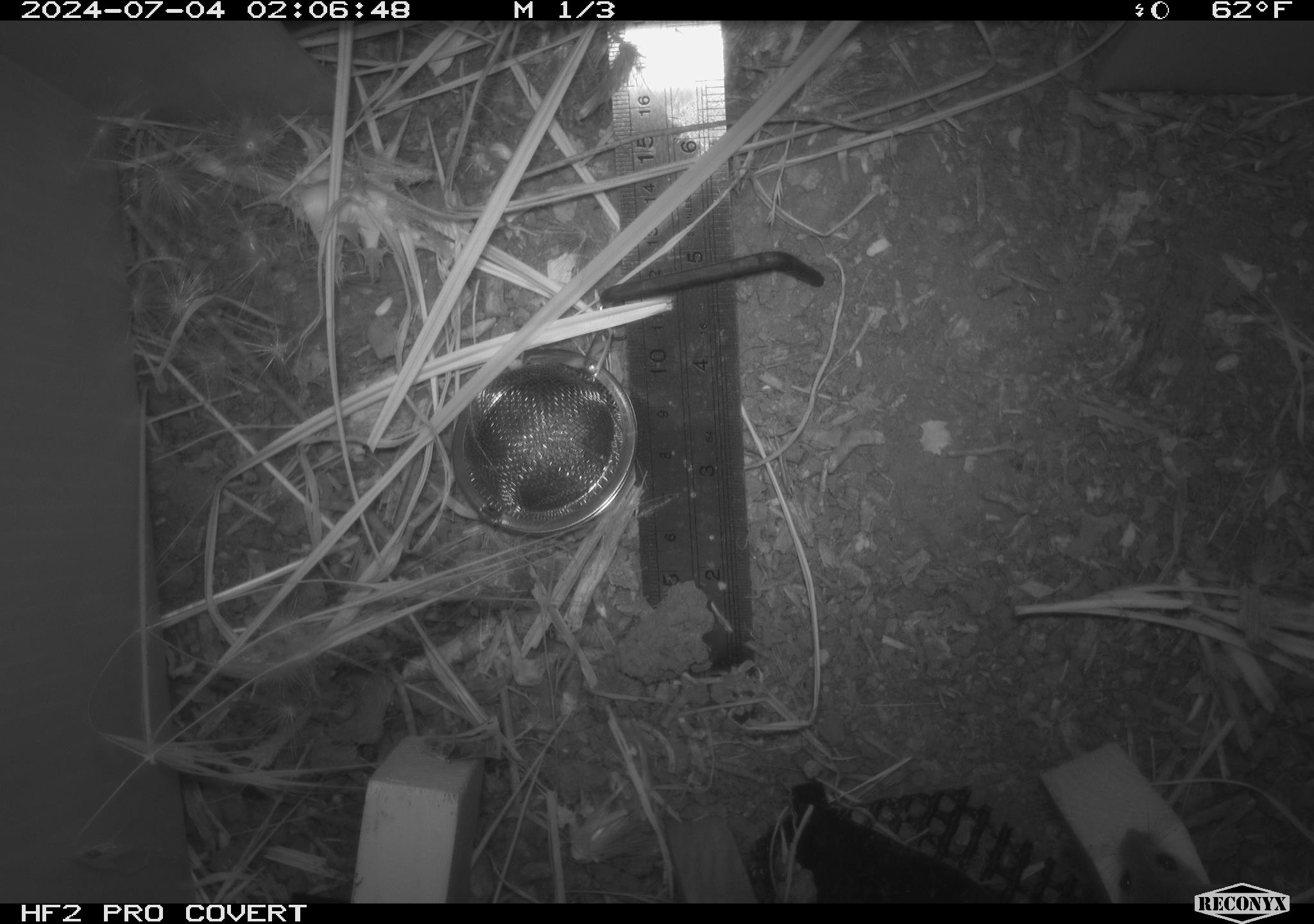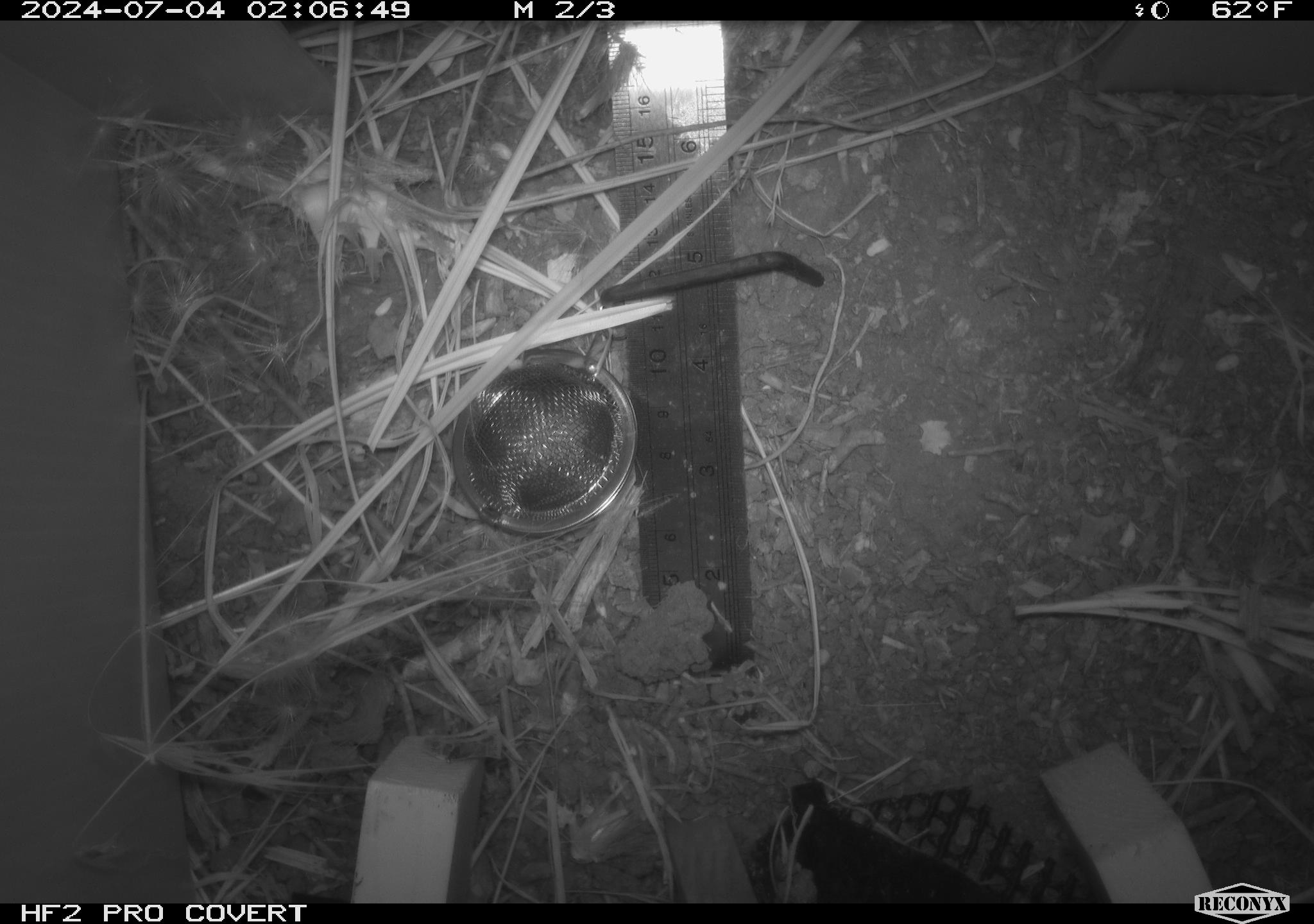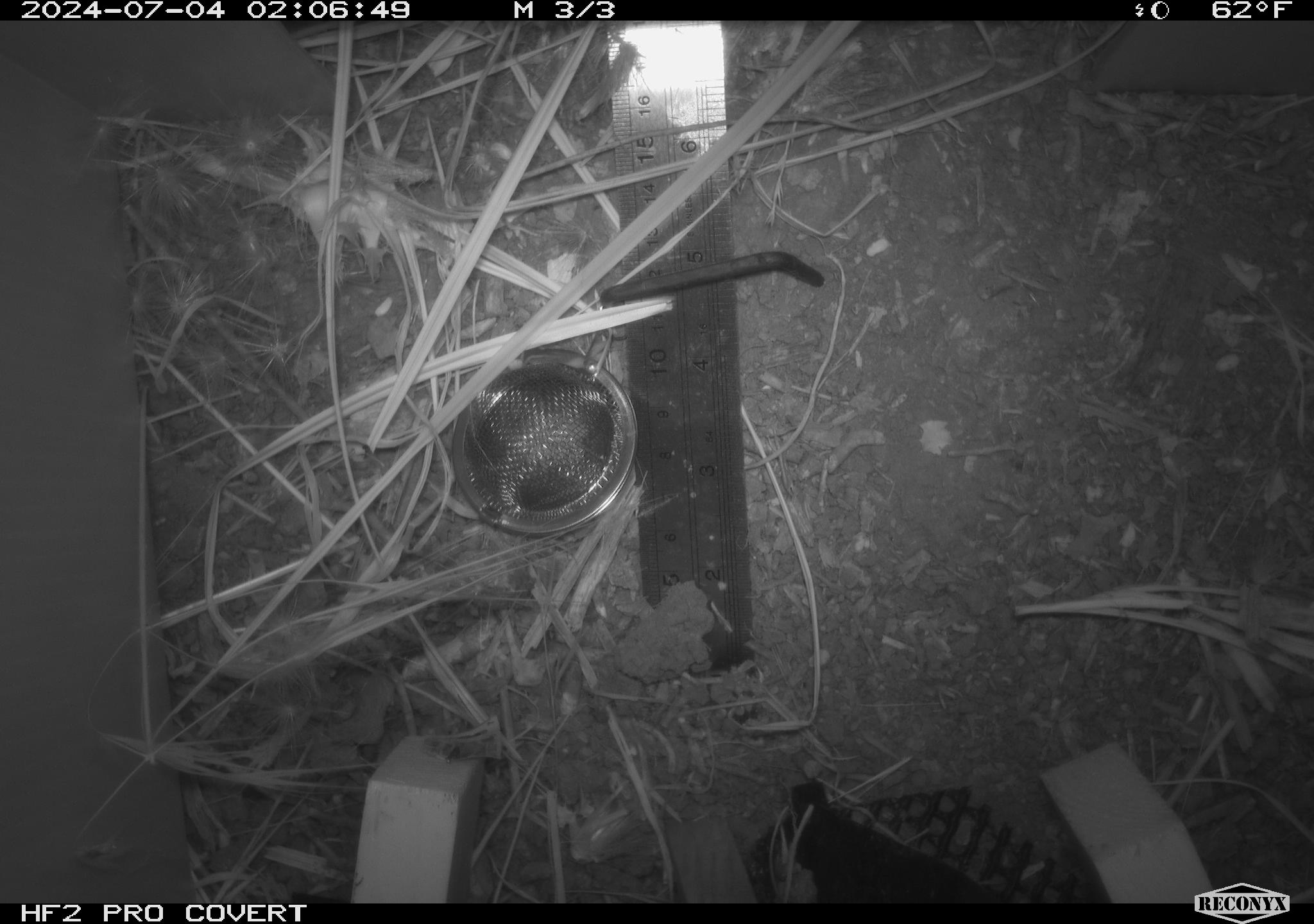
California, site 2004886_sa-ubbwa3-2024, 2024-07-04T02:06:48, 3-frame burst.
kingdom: Animalia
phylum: Chordata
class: Mammalia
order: Rodentia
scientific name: Rodentia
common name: mouse species